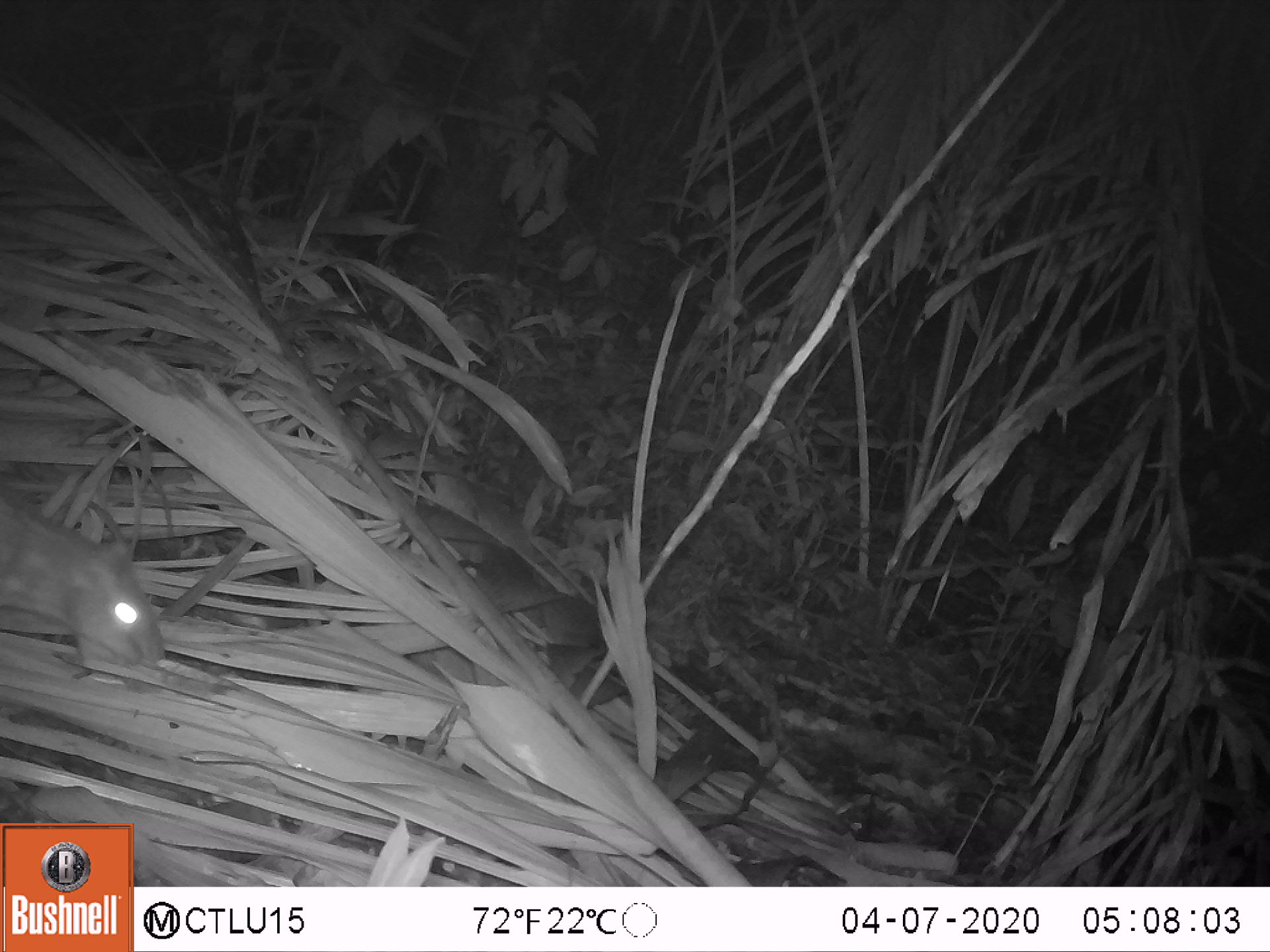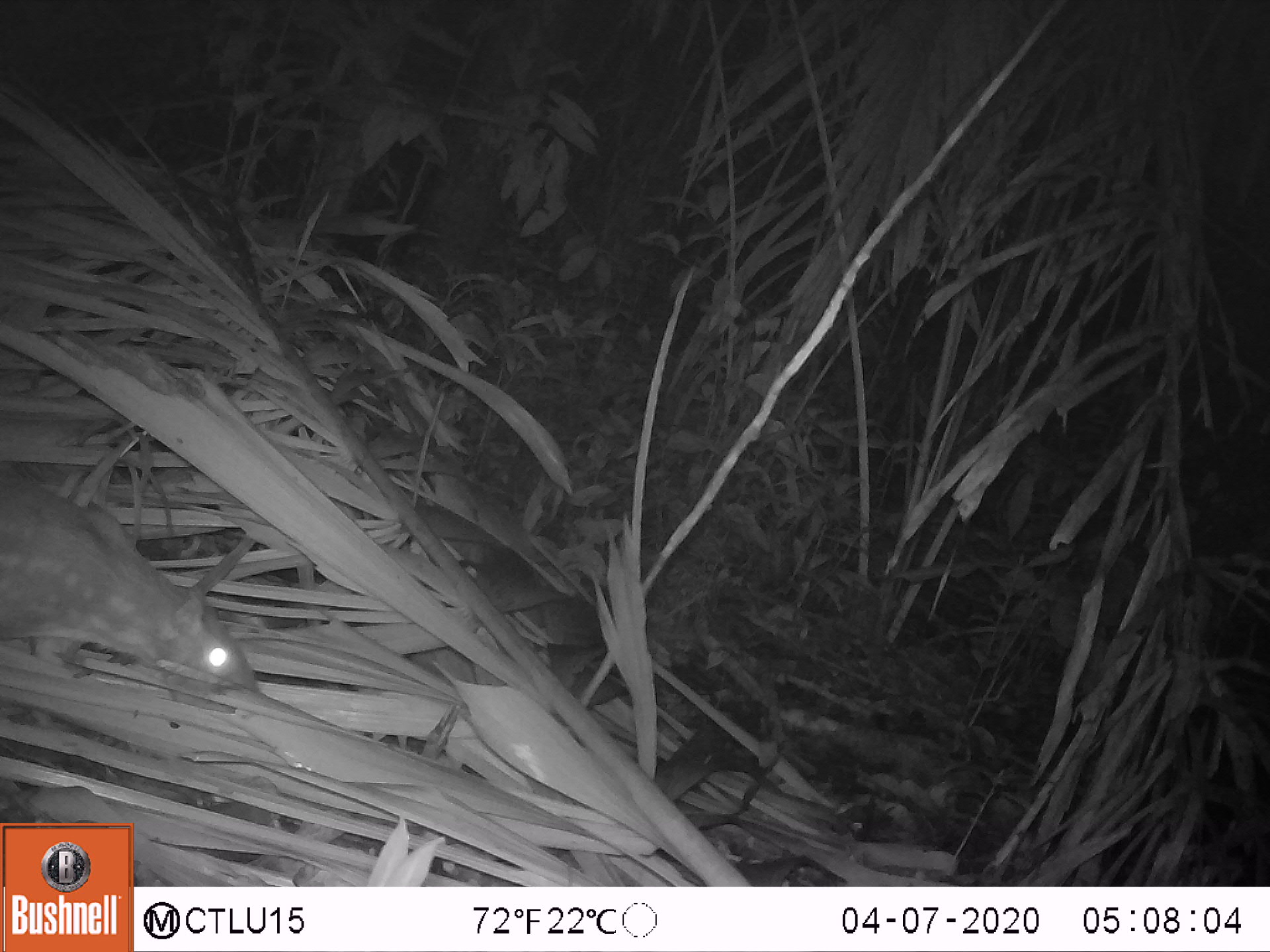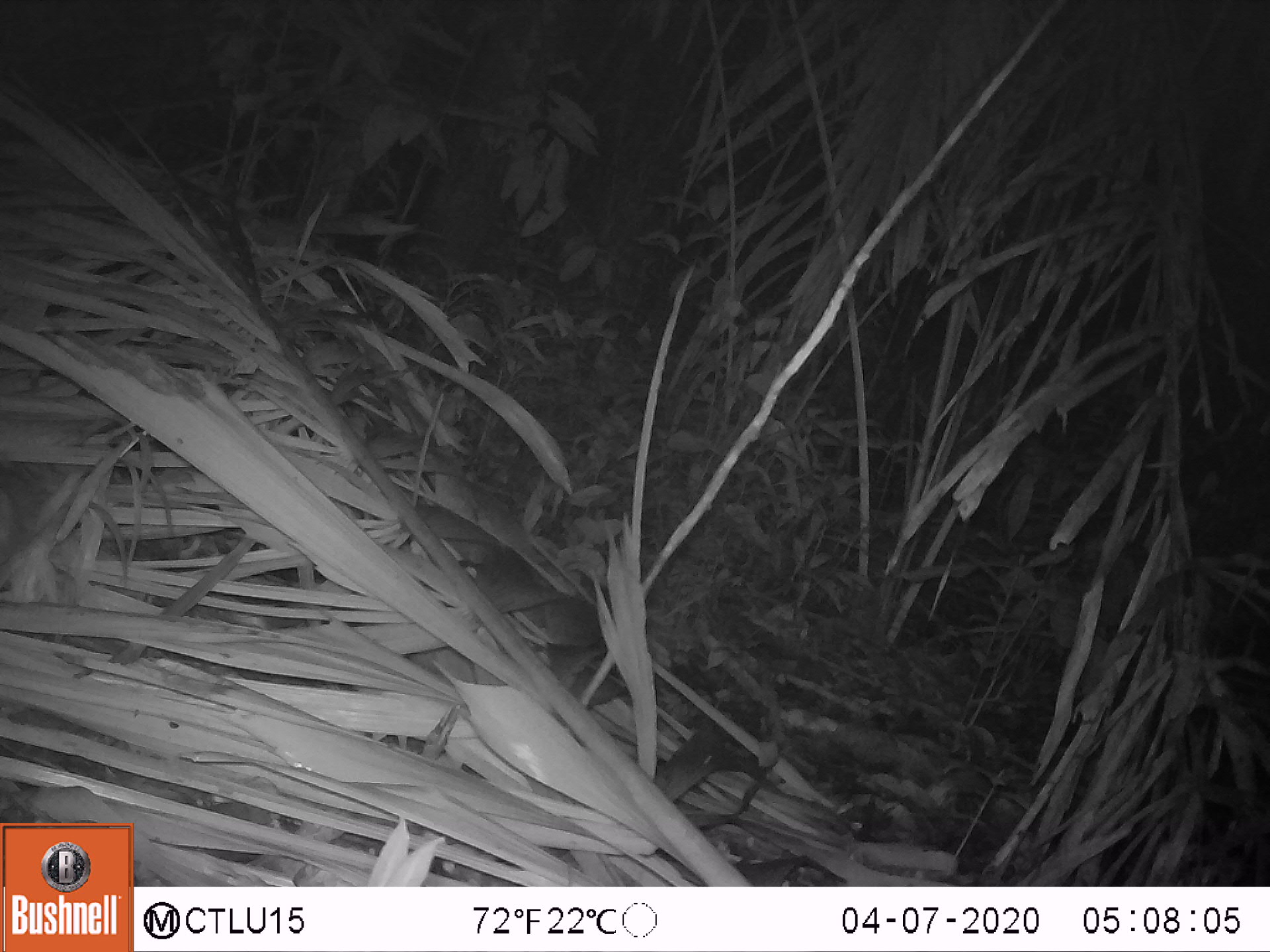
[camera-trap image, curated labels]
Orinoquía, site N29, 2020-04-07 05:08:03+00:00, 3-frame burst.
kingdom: Animalia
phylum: Chordata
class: Mammalia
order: Rodentia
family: Cuniculidae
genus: Cuniculus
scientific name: Cuniculus paca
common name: spotted paca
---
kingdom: Animalia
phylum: Chordata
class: Mammalia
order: Artiodactyla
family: Tayassuidae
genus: Pecari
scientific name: Pecari tajacu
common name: collared peccary